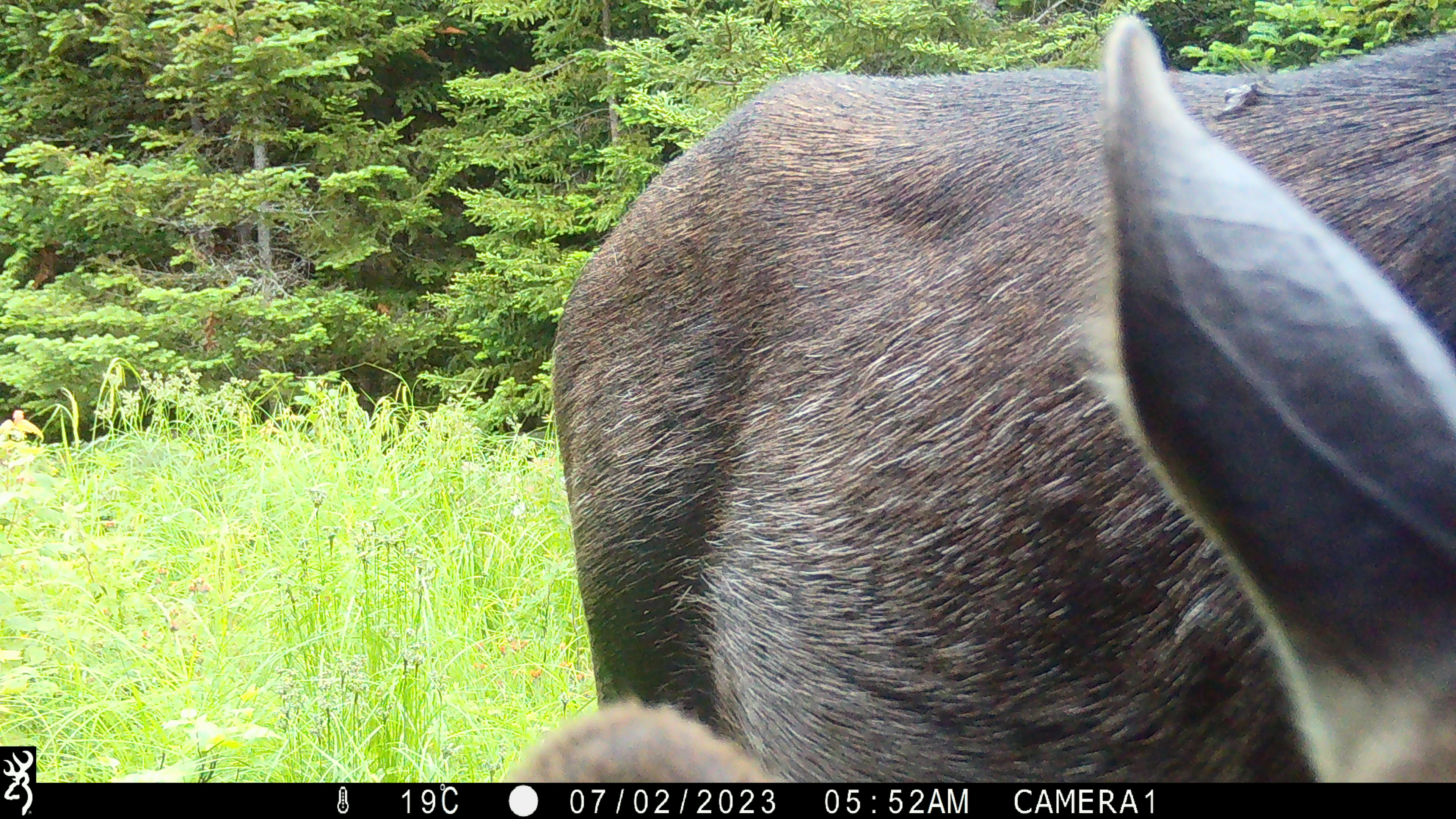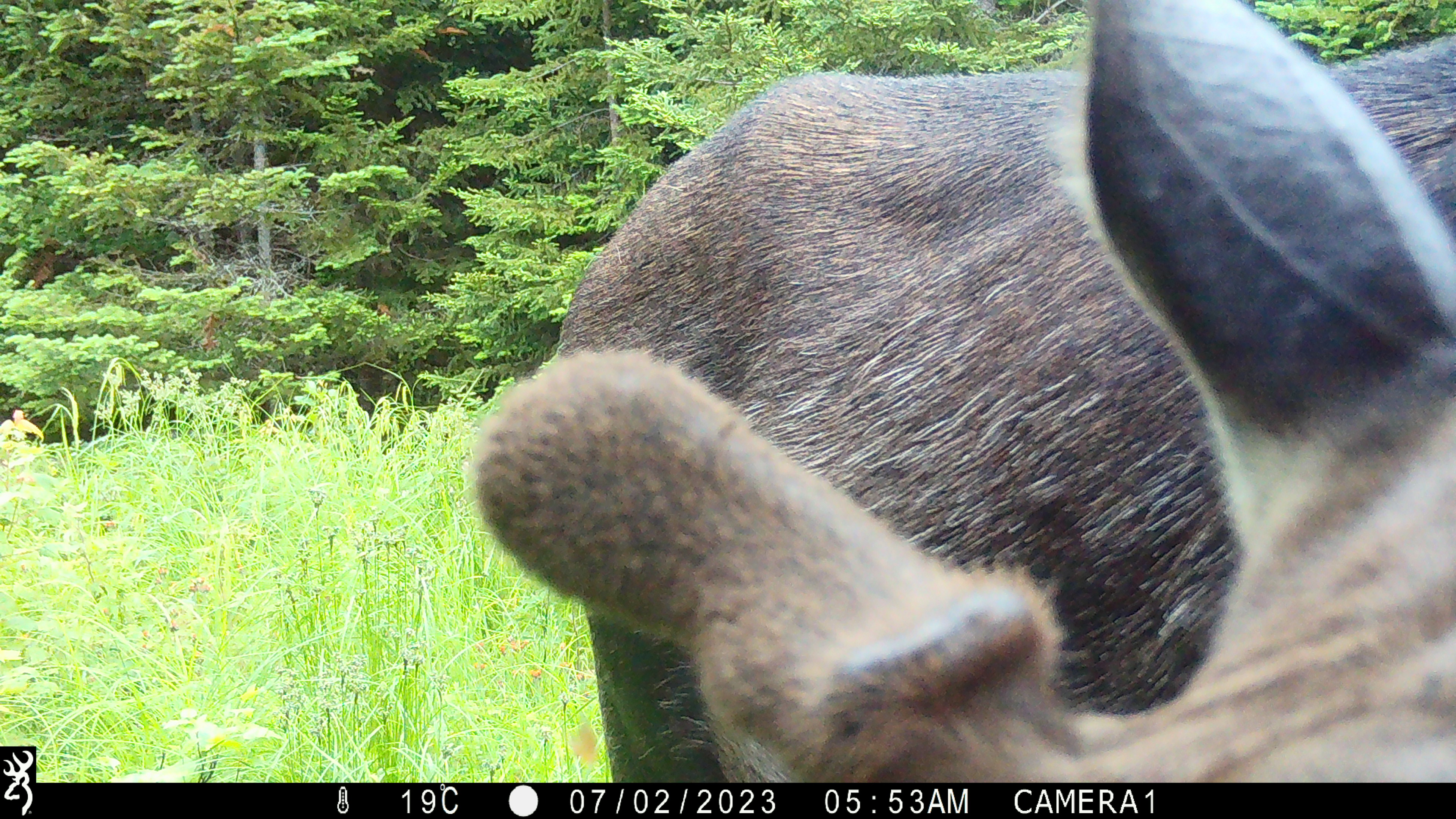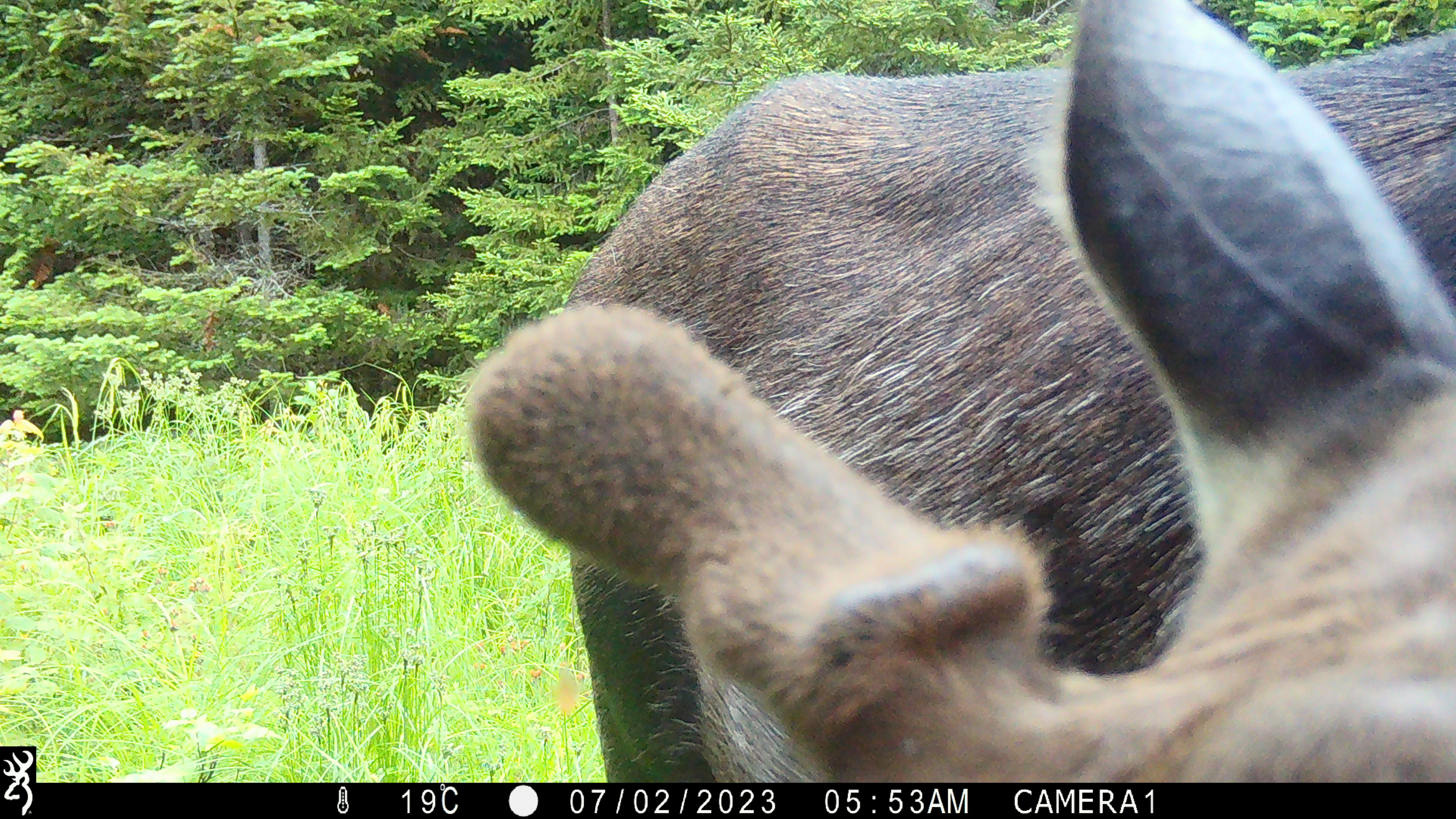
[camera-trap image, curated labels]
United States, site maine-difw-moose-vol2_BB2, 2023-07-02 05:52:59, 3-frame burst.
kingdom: Animalia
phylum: Chordata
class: Mammalia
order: Artiodactyla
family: Cervidae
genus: Alces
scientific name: Alces alces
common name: moose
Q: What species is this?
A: Moose (Alces alces).